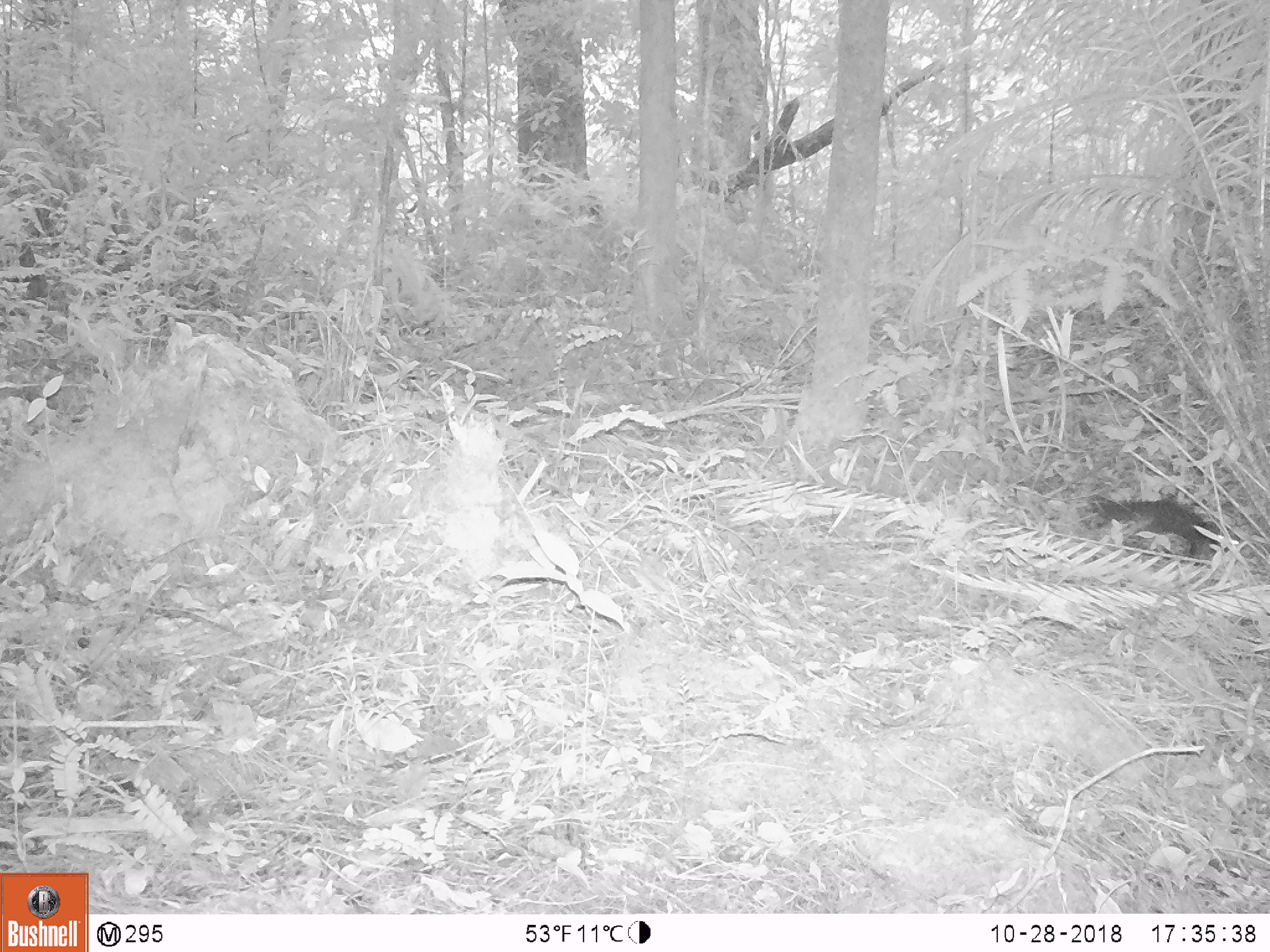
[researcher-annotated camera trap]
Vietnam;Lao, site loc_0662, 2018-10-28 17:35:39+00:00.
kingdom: Animalia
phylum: Chordata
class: Mammalia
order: Rodentia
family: Sciuridae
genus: Dremomys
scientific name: Dremomys rufigenis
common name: red-cheeked squirrel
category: red cheeked squirrel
Red cheeked squirrel (red-cheeked squirrel) (Dremomys rufigenis). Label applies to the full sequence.